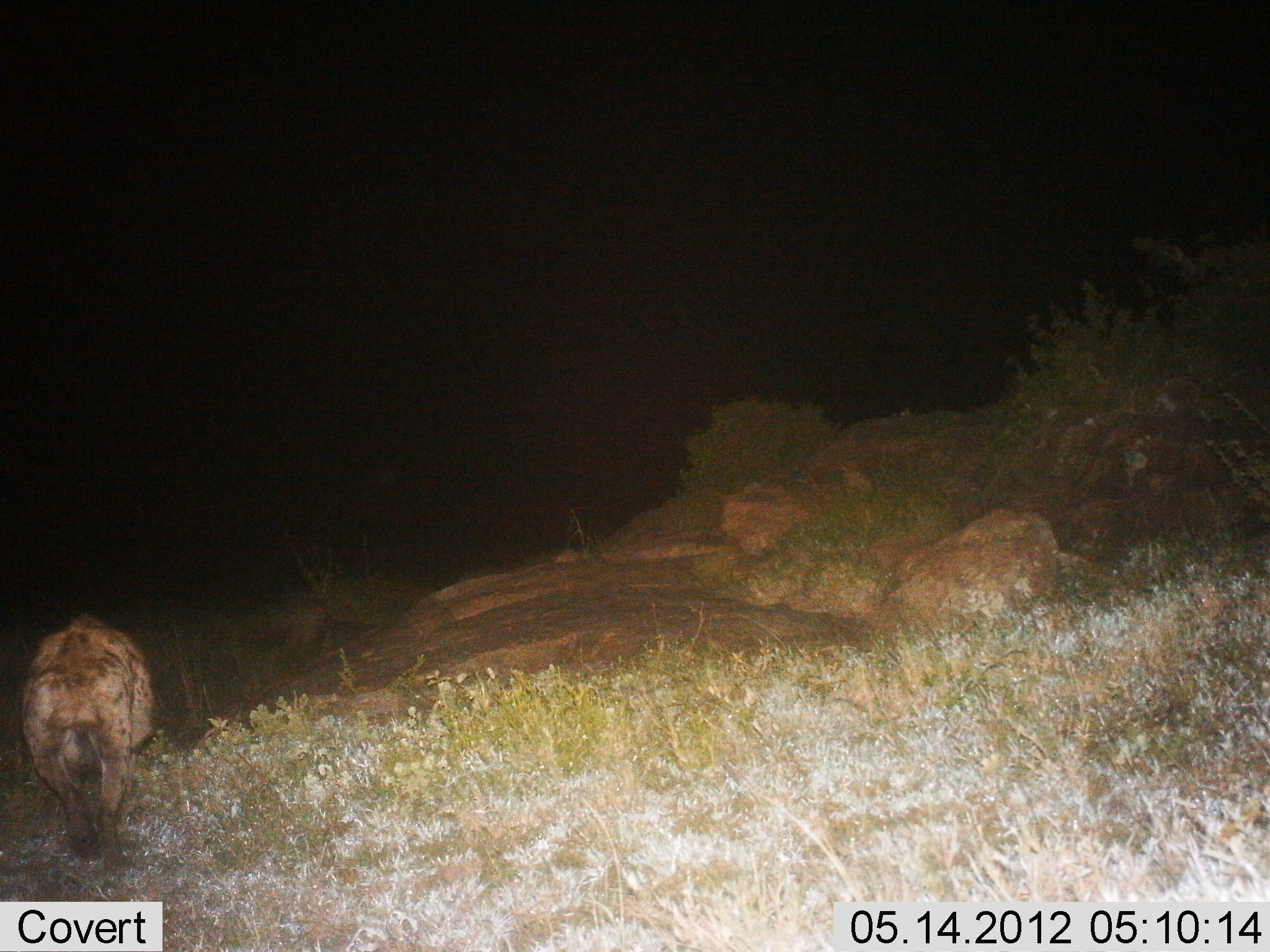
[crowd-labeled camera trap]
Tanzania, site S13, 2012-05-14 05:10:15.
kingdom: Animalia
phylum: Chordata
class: Mammalia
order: Carnivora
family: Hyaenidae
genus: Crocuta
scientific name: Crocuta crocuta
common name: spotted hyena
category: hyenaspotted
Hyenaspotted (spotted hyena) (Crocuta crocuta), count 1. Behavior (volunteer vote fractions): standing 20%, resting 0%, moving 100%, interacting 0%. Young present (vote fraction): 0%. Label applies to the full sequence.